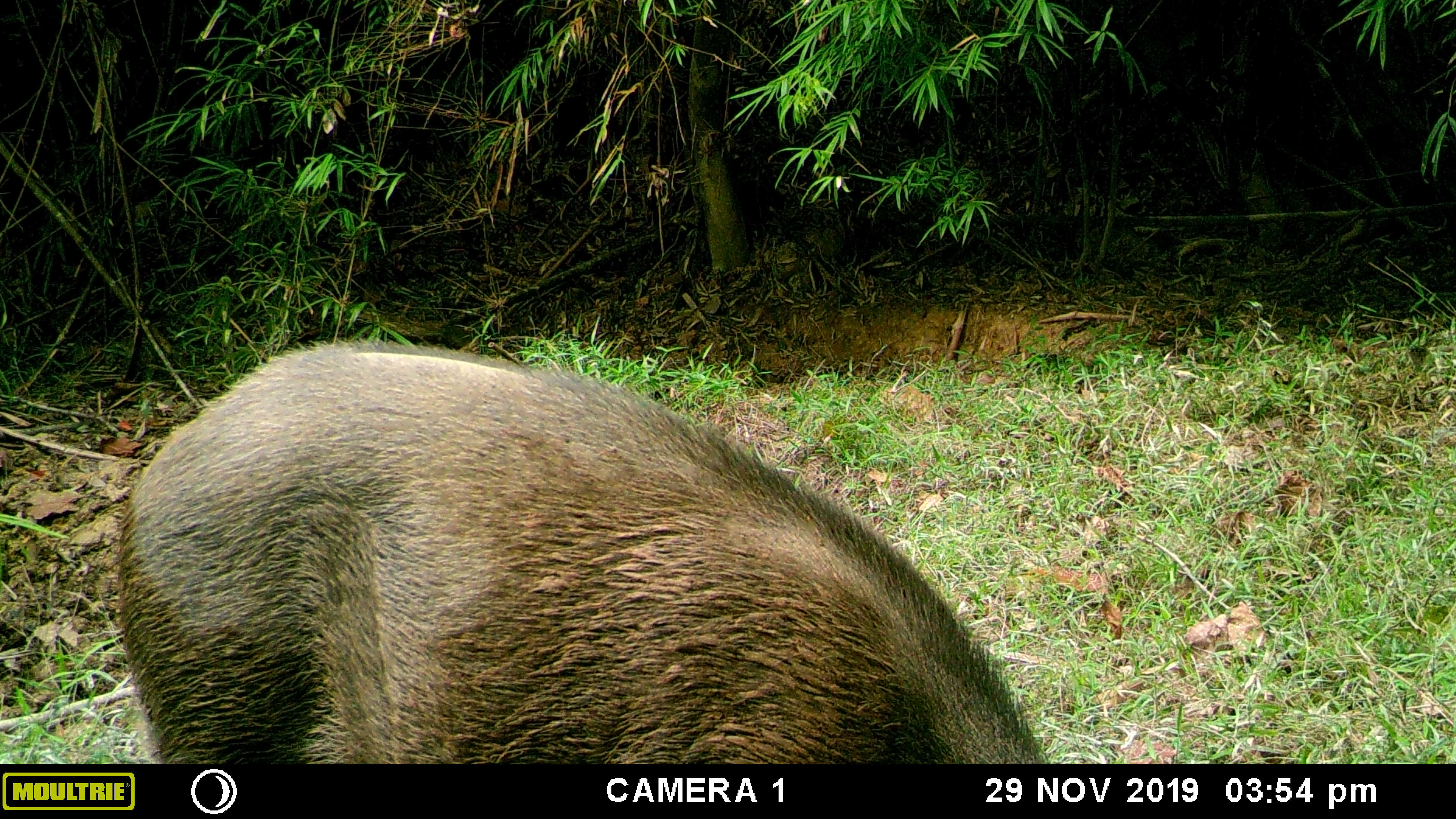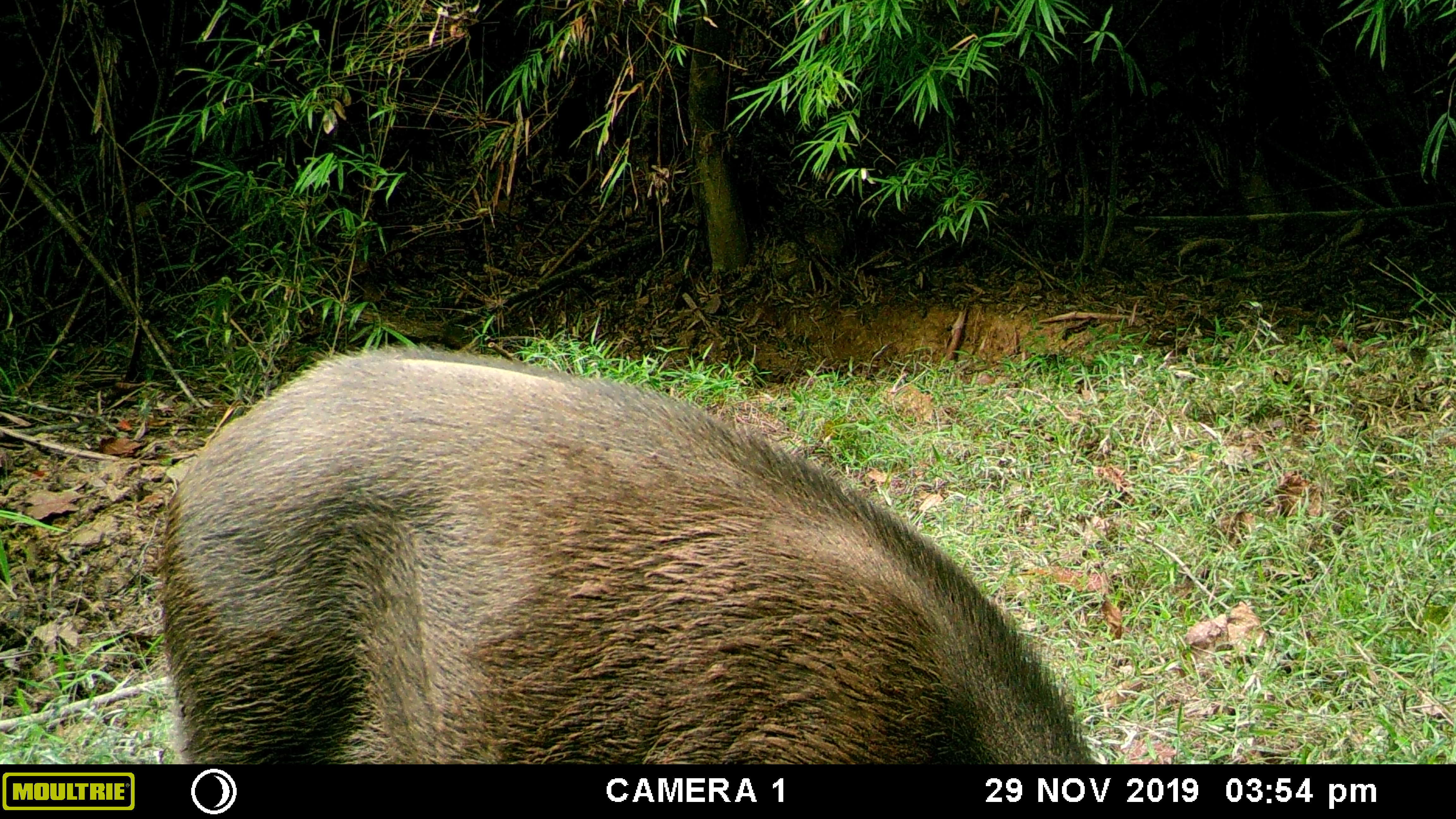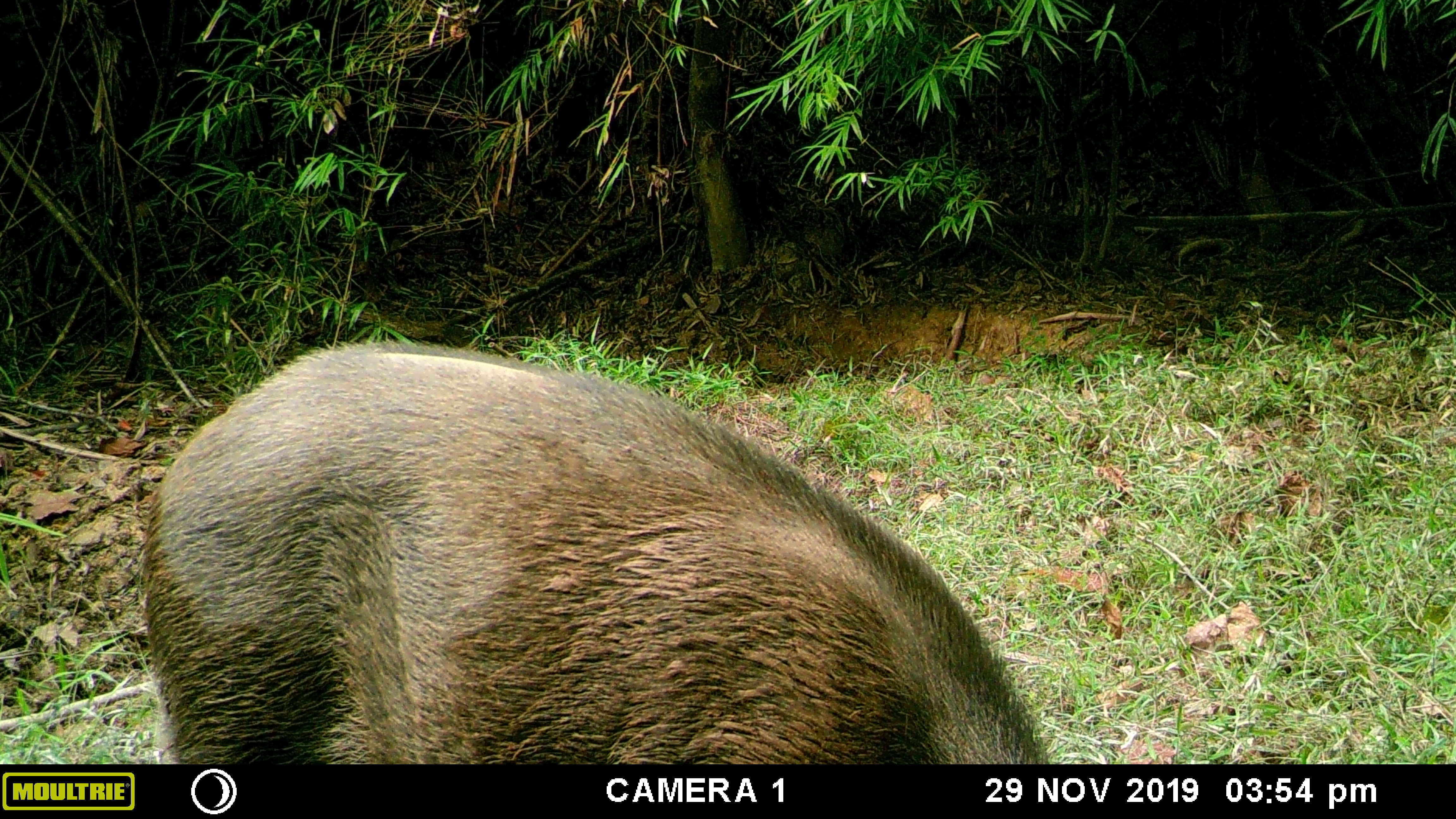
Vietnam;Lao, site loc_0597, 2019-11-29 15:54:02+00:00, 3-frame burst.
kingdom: Animalia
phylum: Chordata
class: Mammalia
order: Artiodactyla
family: Suidae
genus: Sus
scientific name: Sus scrofa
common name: eurasian wild pig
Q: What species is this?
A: Eurasian wild pig (Sus scrofa).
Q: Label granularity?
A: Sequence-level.